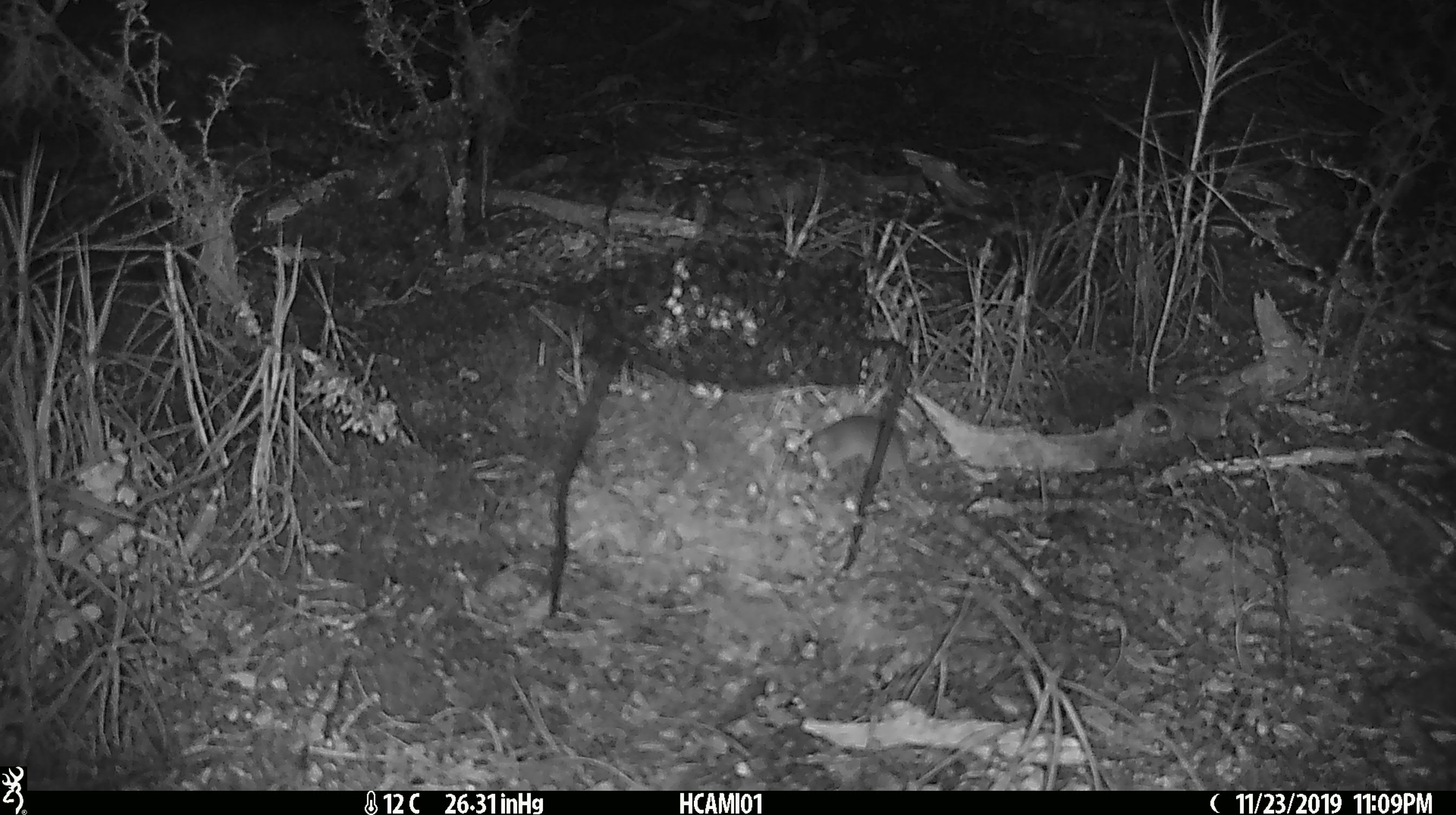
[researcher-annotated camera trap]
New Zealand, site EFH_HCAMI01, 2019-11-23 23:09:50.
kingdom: Animalia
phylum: Chordata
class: Mammalia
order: Rodentia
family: Muridae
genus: Mus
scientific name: Mus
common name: mouse